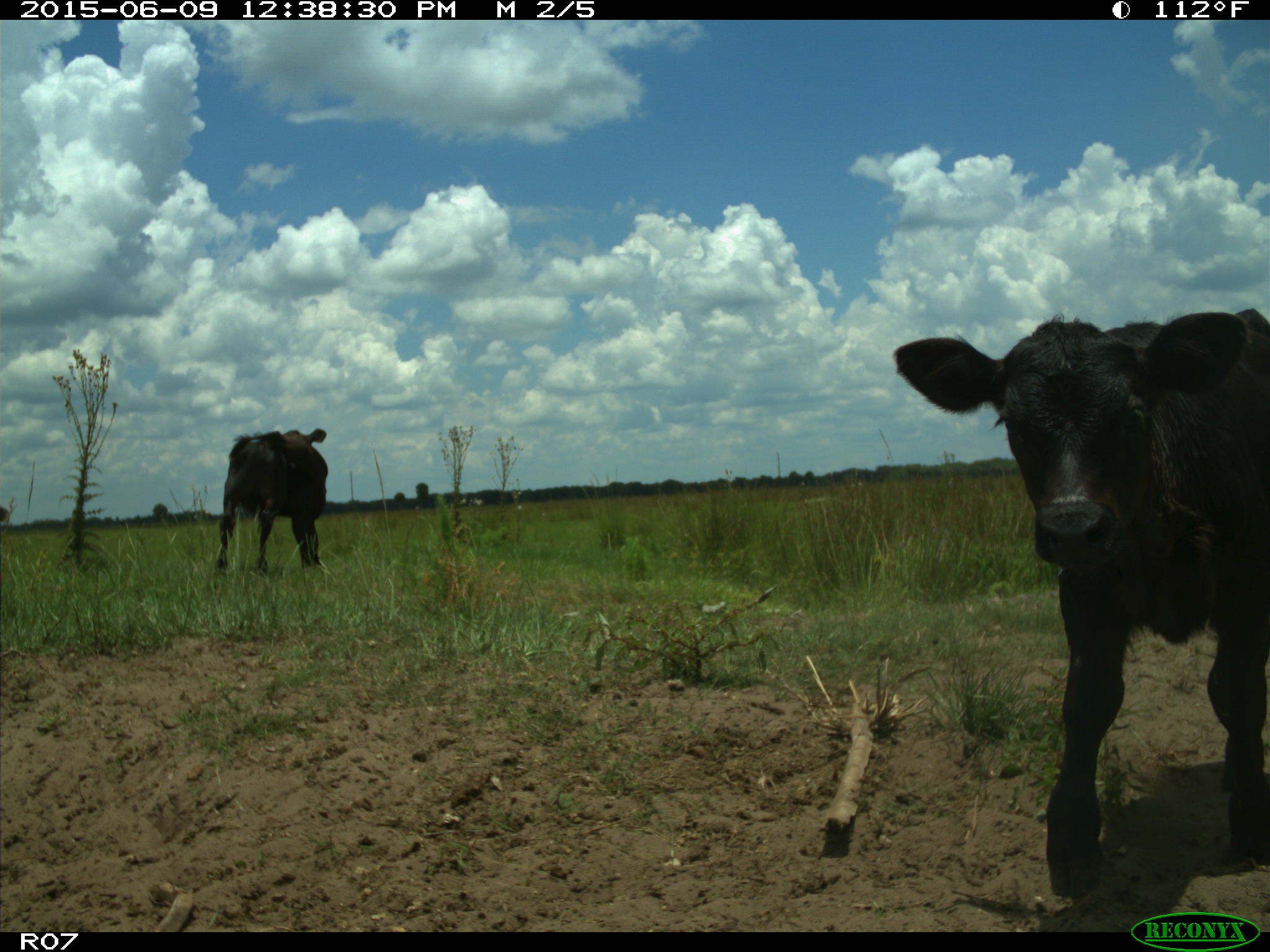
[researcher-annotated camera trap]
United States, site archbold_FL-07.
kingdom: Animalia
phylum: Chordata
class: Mammalia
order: Artiodactyla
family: Bovidae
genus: Bos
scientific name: Bos taurus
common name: domestic cow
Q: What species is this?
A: Bos taurus (domestic cow).